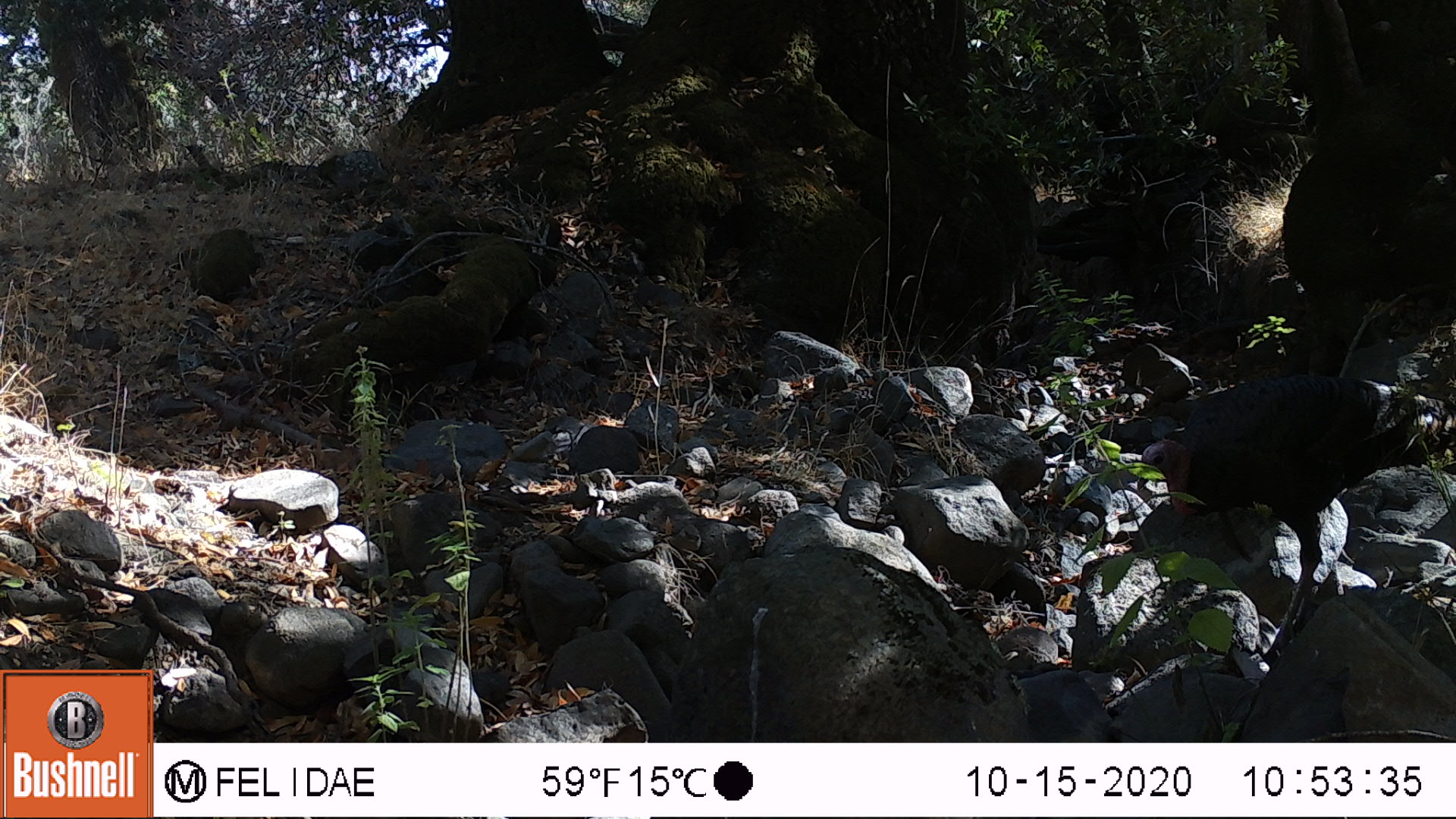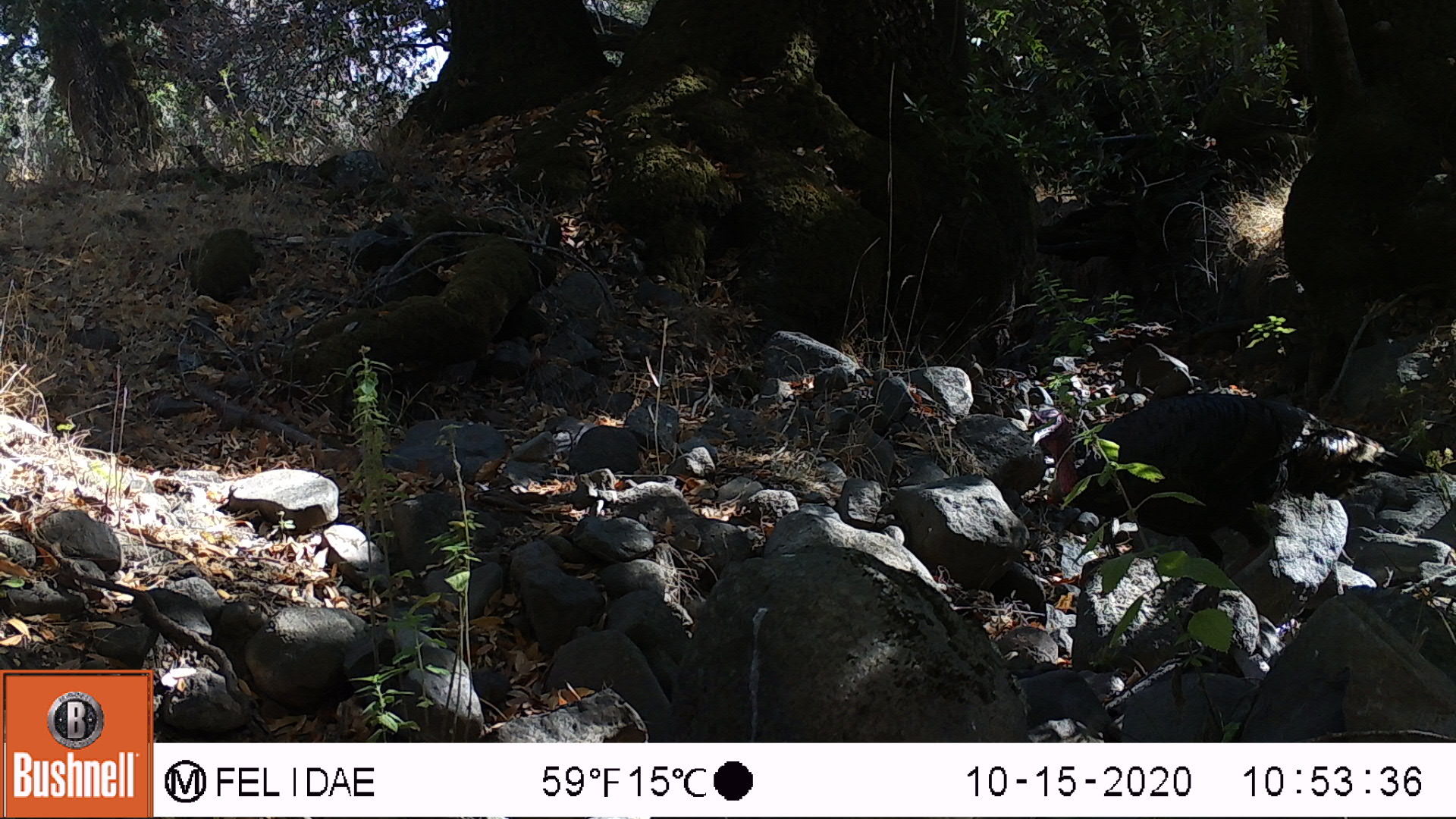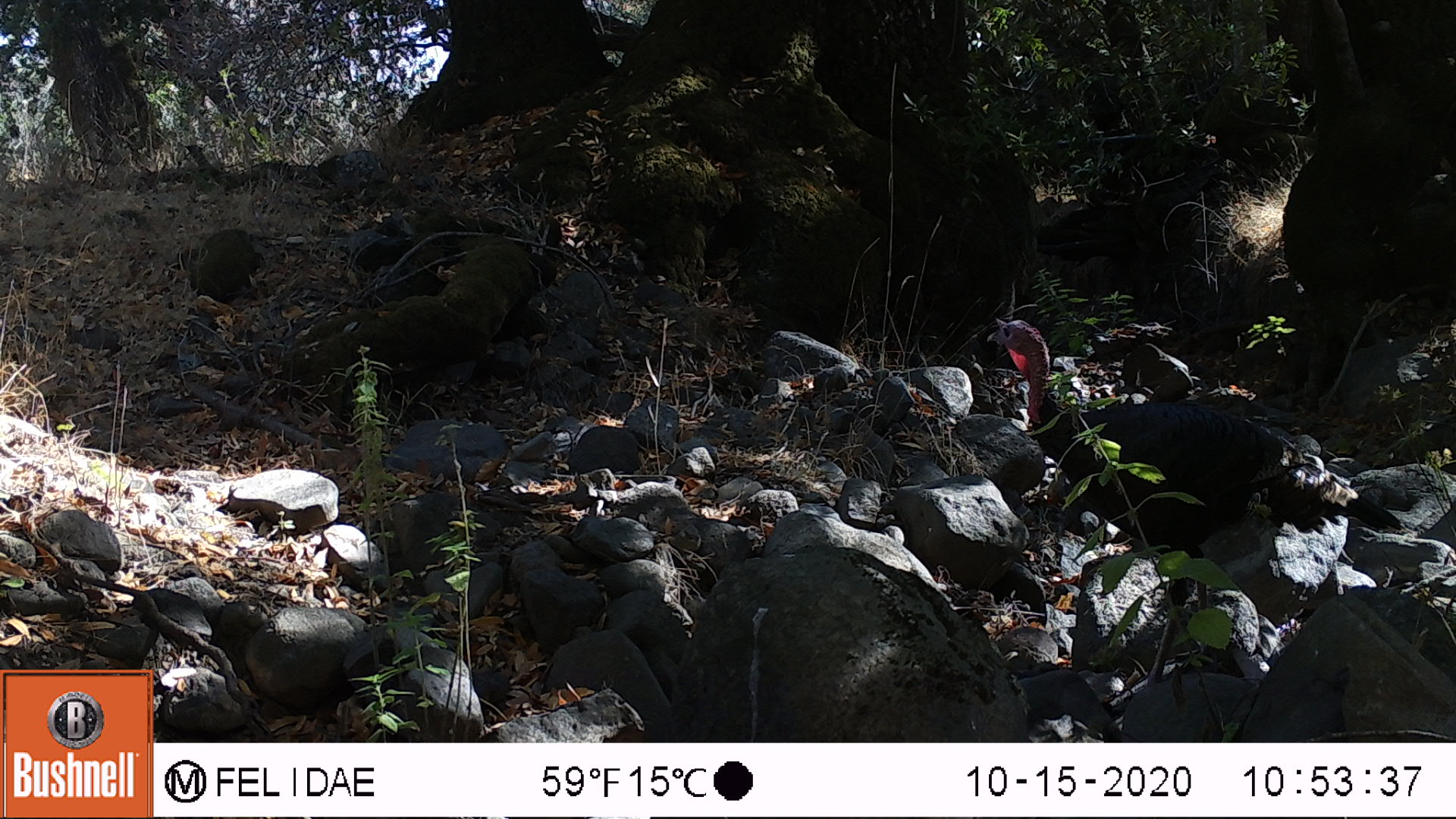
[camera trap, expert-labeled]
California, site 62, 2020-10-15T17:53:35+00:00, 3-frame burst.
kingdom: Animalia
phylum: Chordata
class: Aves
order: Galliformes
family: Phasianidae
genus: Meleagris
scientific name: Meleagris gallopavo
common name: turkey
Turkey (Meleagris gallopavo).